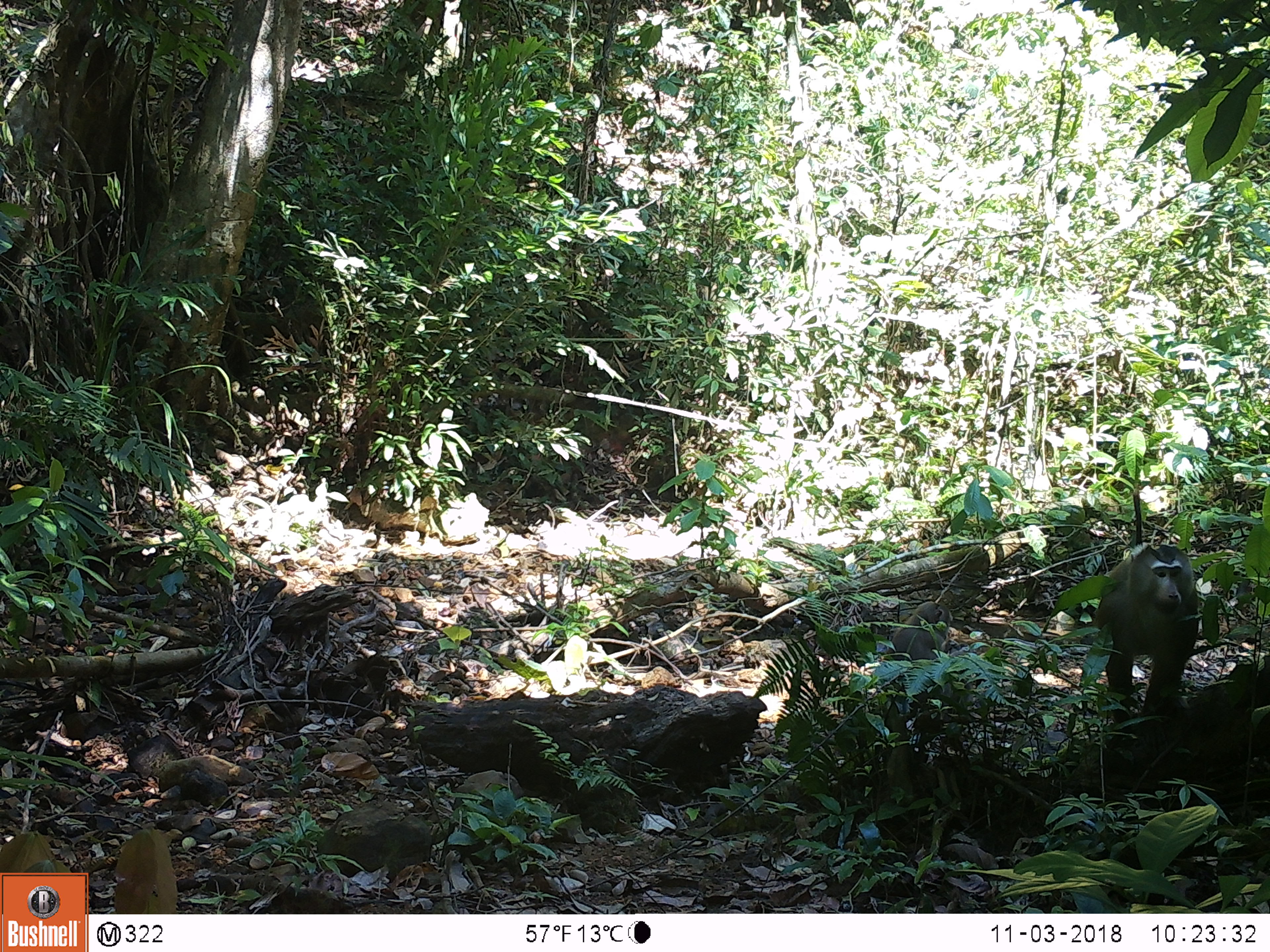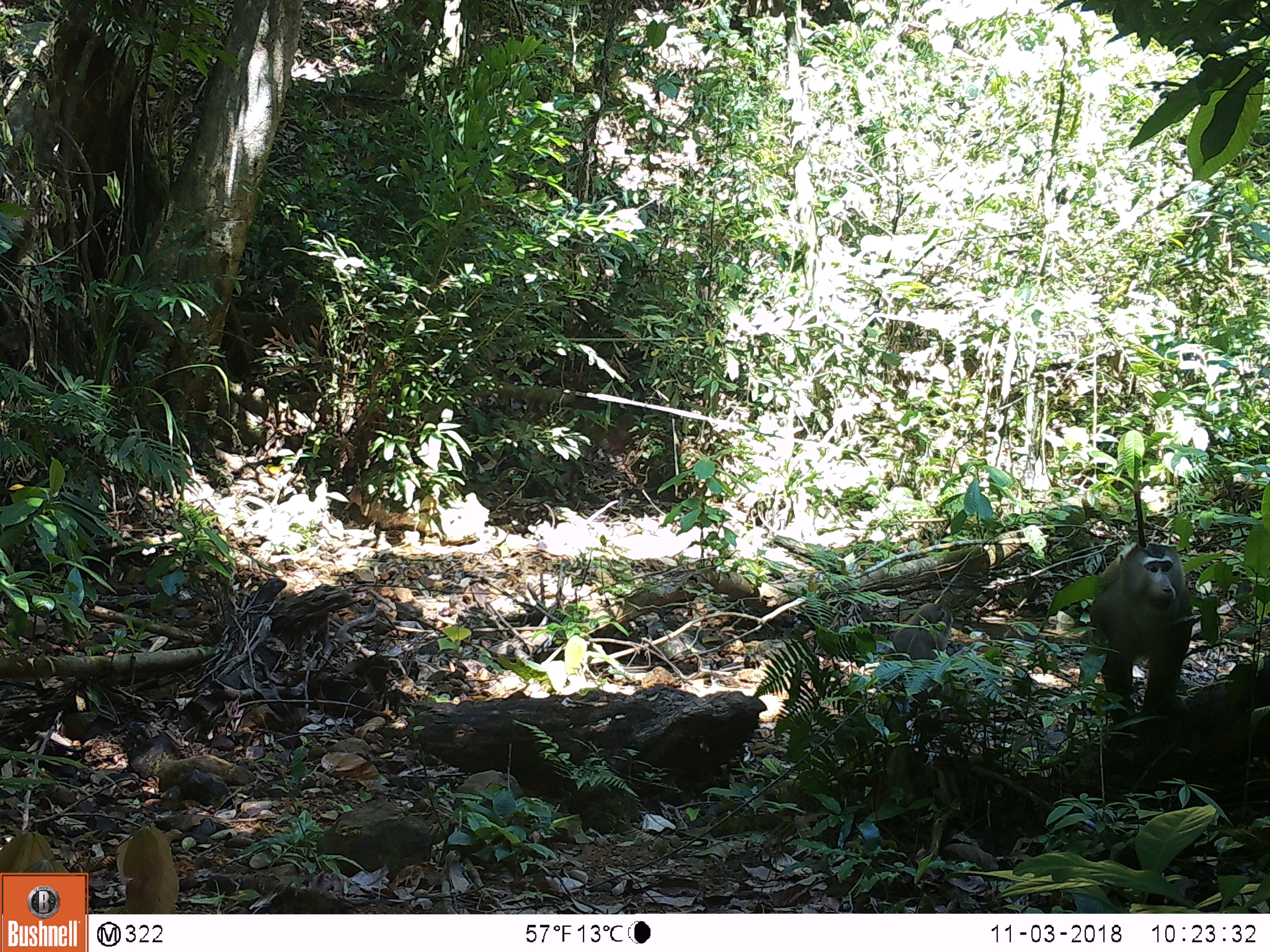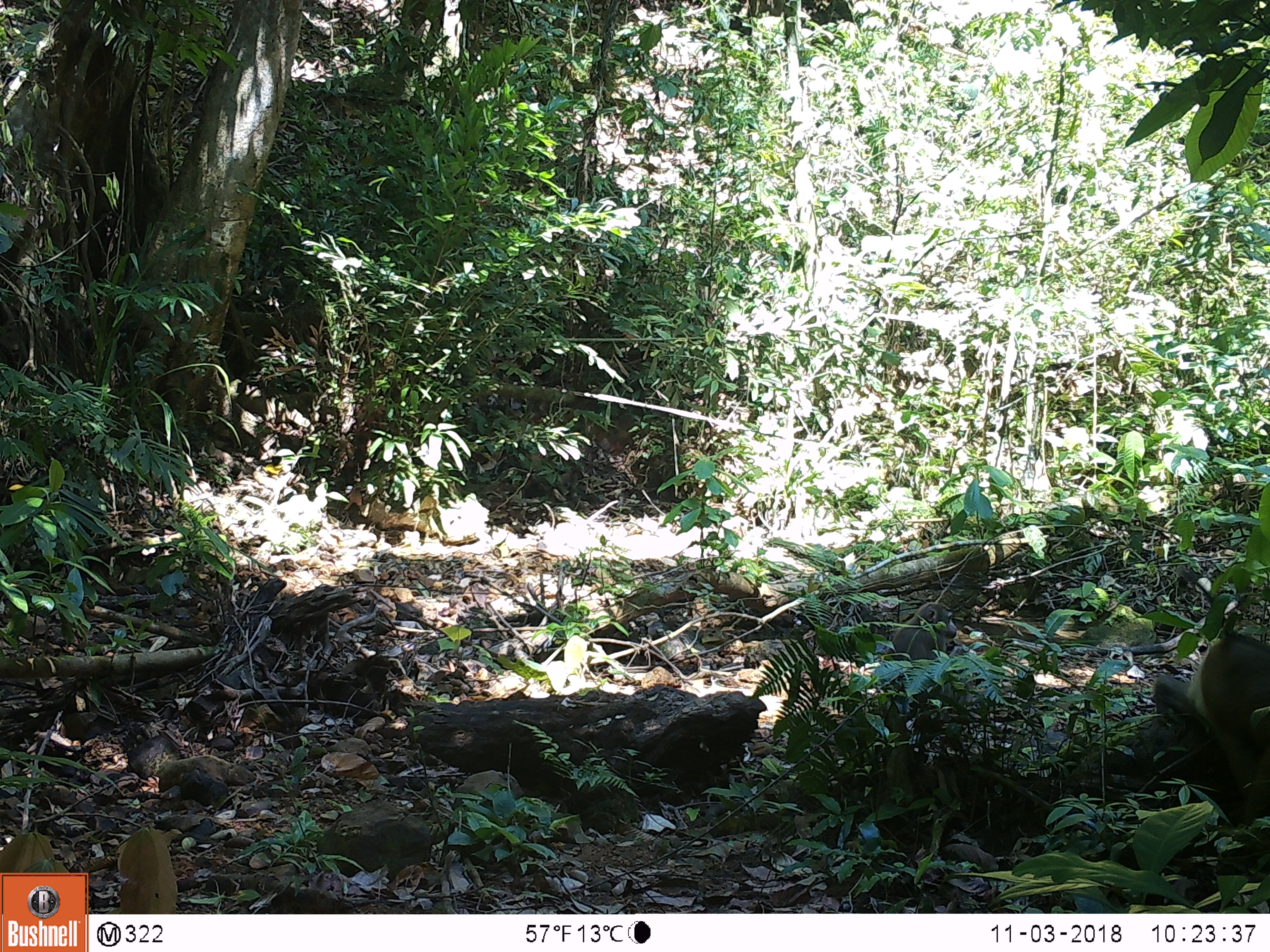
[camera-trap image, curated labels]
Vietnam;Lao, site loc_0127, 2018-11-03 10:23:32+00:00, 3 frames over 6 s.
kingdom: Animalia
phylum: Chordata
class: Mammalia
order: Primates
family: Cercopithecidae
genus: Macaca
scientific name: Macaca nemestrina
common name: pig-tailed macaque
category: pig tailed macaque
Pig tailed macaque (pig-tailed macaque) (Macaca nemestrina). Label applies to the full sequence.